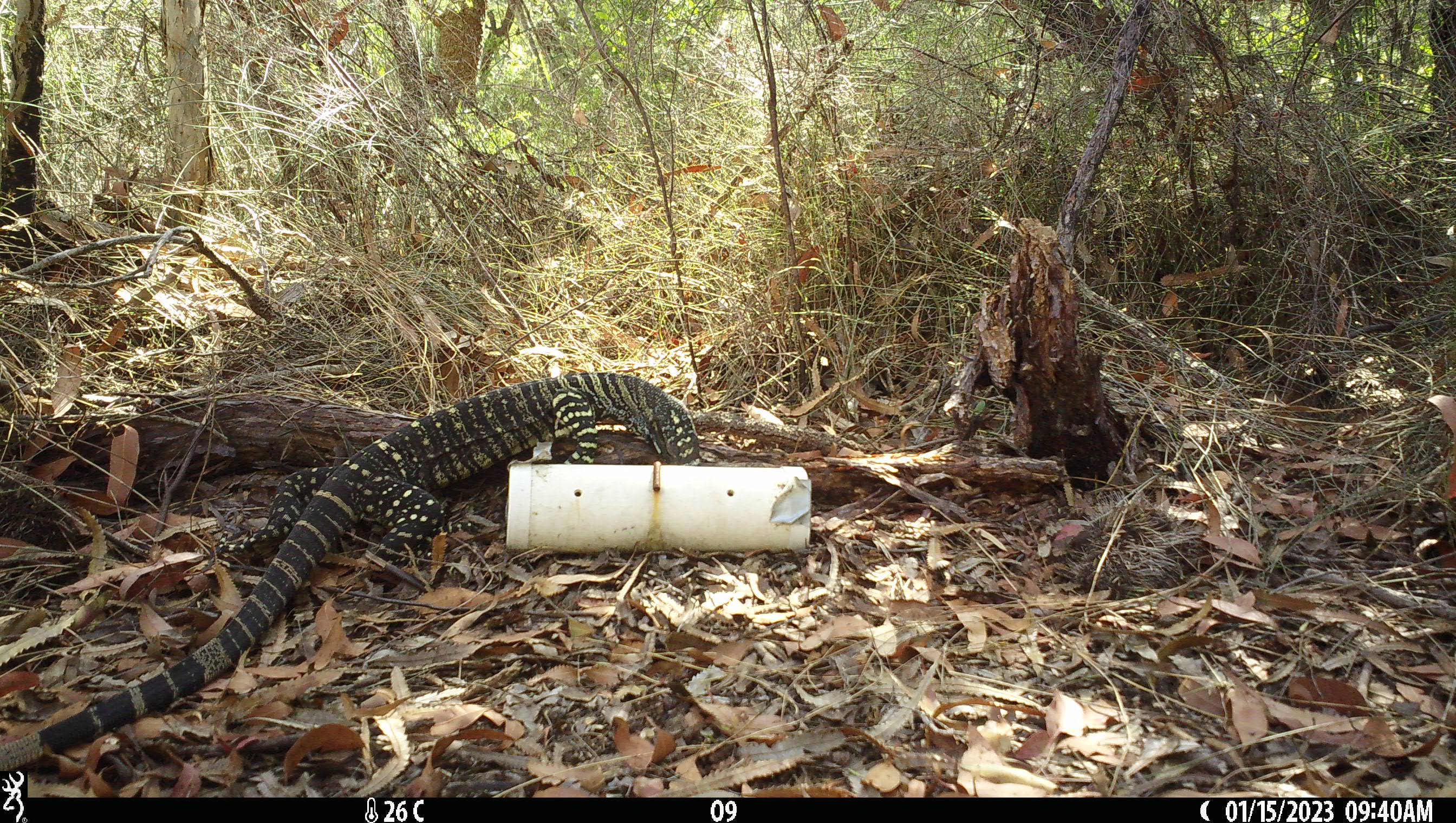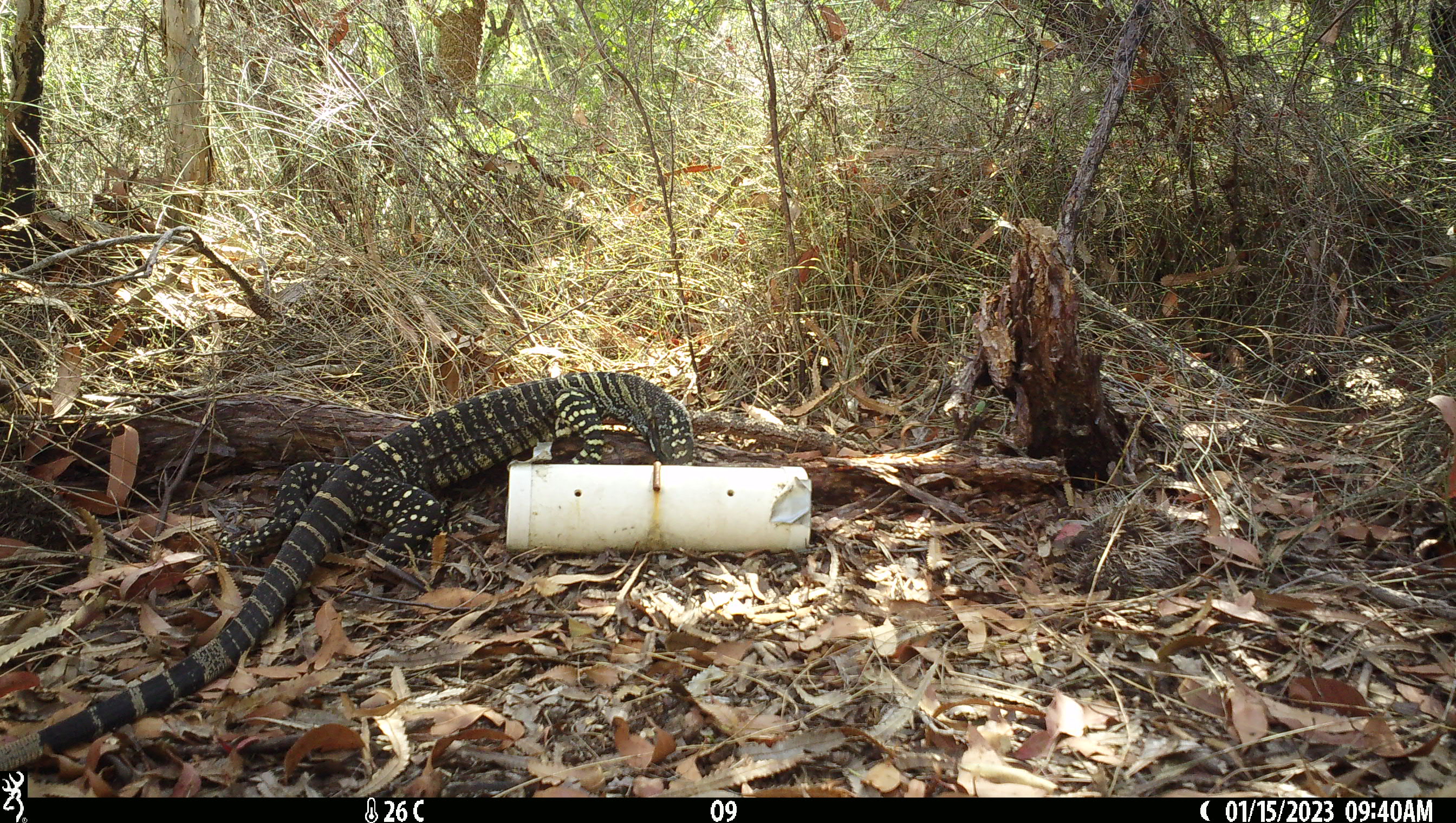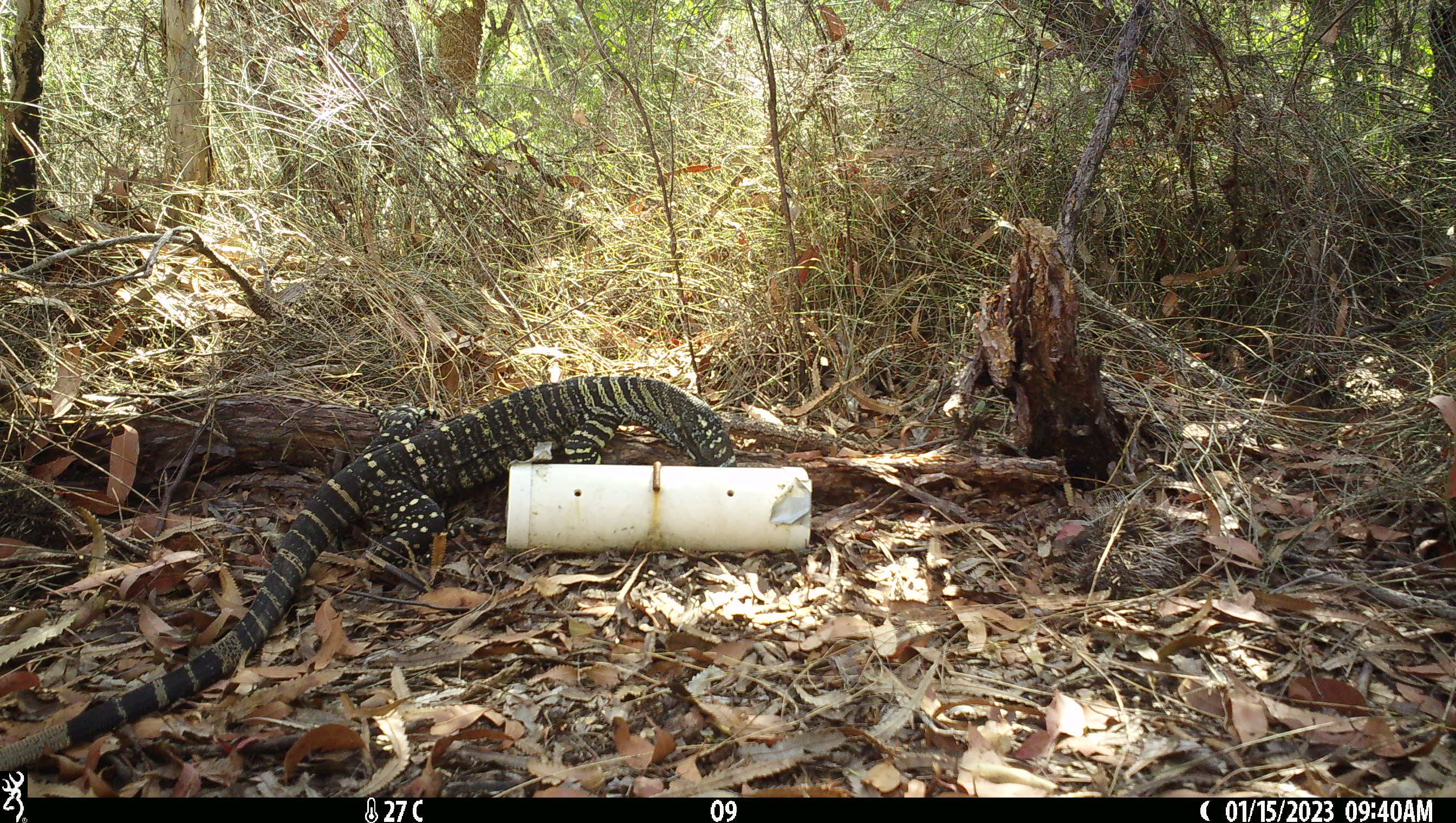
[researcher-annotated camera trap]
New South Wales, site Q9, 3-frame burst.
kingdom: Animalia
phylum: Chordata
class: Reptilia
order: Squamata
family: Varanidae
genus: Varanus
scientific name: Varanus varius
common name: lace monitor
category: goanna